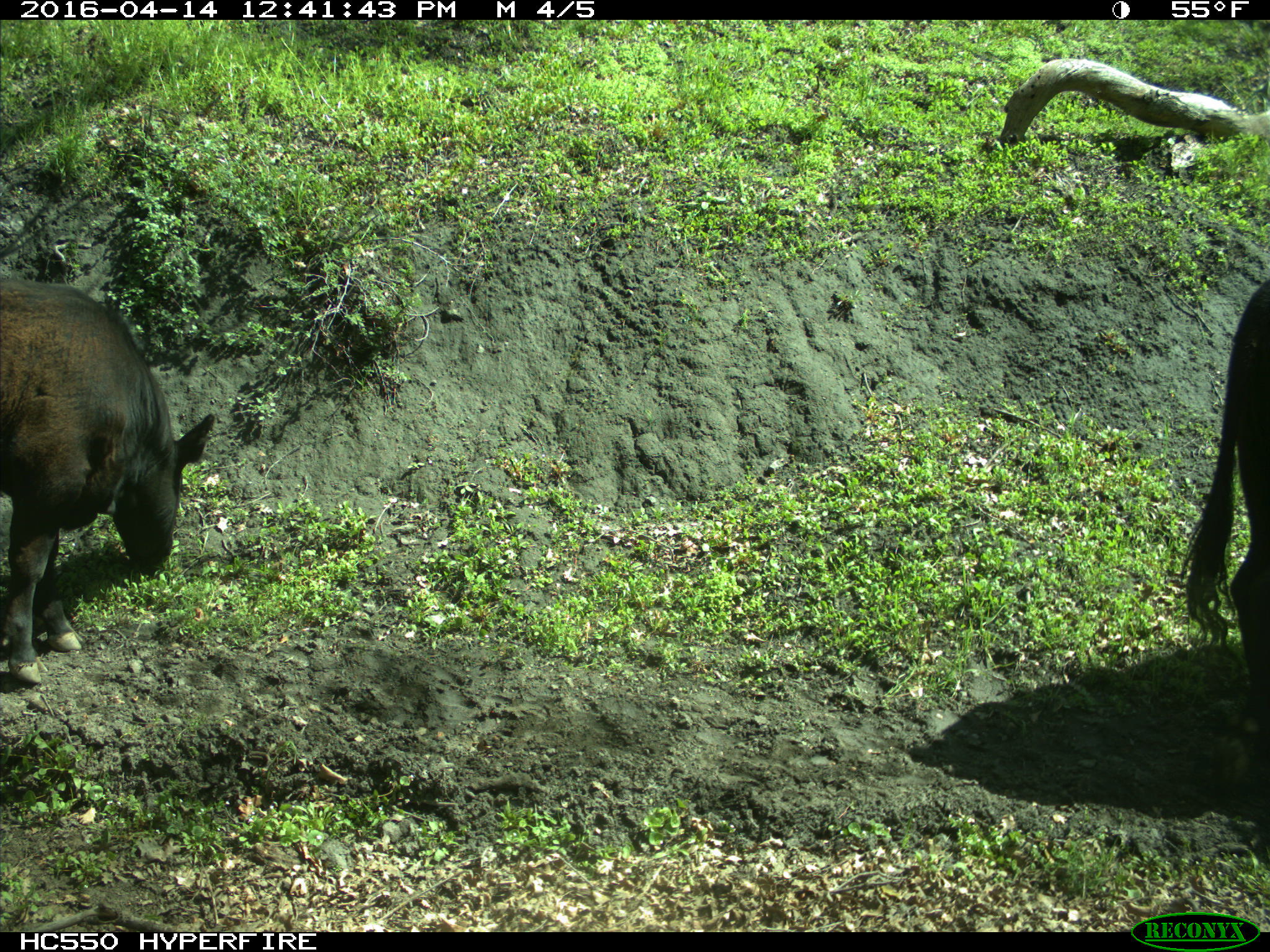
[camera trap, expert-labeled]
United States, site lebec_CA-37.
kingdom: Animalia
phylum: Chordata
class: Mammalia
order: Artiodactyla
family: Bovidae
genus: Bos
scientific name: Bos taurus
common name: domestic cow